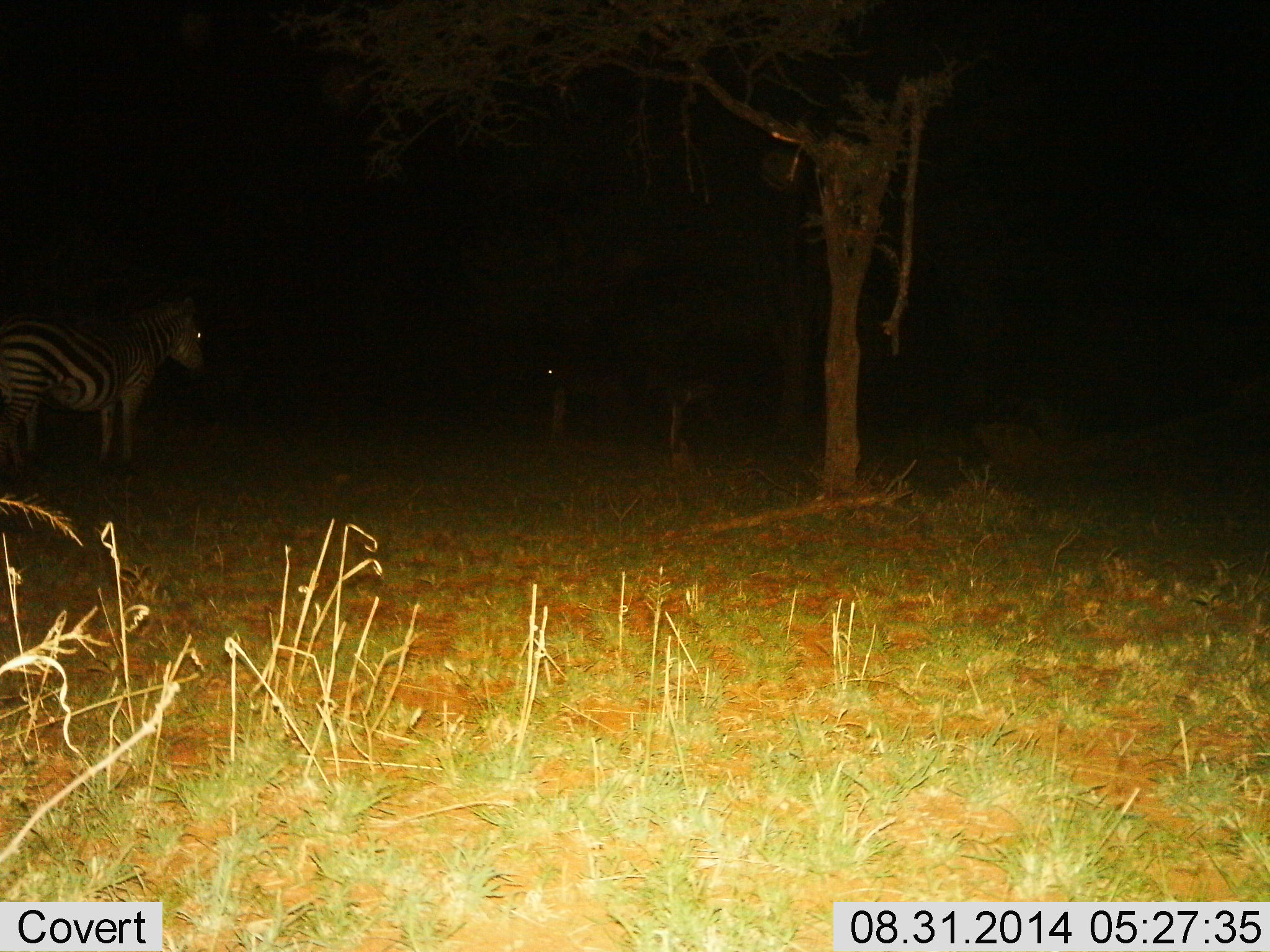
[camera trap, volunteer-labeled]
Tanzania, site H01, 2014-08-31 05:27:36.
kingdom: Animalia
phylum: Chordata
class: Mammalia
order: Perissodactyla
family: Equidae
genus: Equus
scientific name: Equus quagga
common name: plains zebra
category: zebra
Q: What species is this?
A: Zebra (plains zebra) (Equus quagga).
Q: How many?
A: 2.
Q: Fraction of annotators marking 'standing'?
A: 100%.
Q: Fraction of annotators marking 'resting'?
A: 0%.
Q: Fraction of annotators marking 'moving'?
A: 0%.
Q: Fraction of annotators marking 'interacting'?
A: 0%.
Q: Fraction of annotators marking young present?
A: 0%.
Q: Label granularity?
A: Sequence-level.